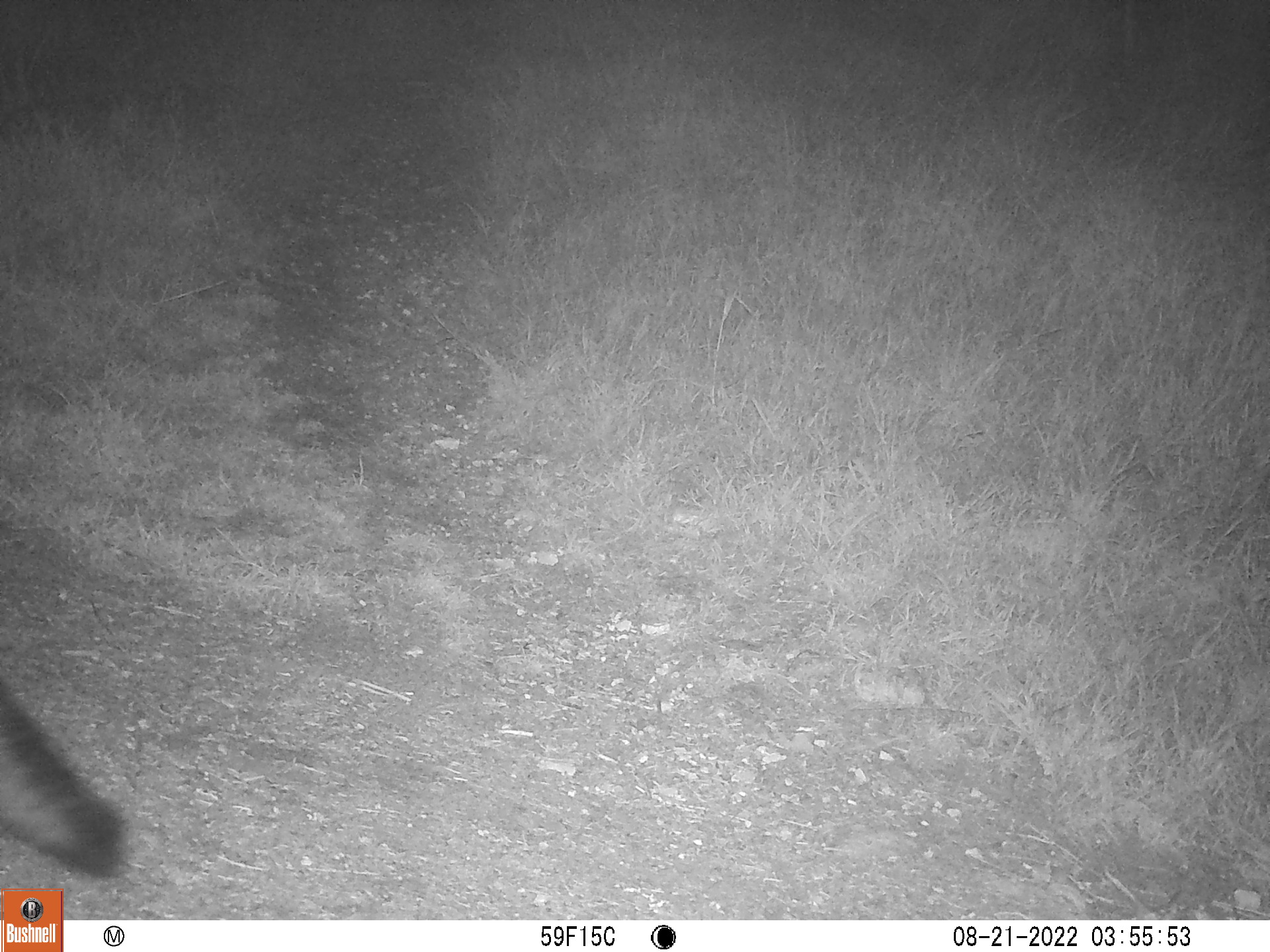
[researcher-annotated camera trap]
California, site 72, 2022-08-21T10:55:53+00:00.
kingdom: Animalia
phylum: Chordata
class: Mammalia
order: Carnivora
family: Canidae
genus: Urocyon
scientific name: Urocyon cinereoargenteus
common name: gray fox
Gray fox (Urocyon cinereoargenteus).